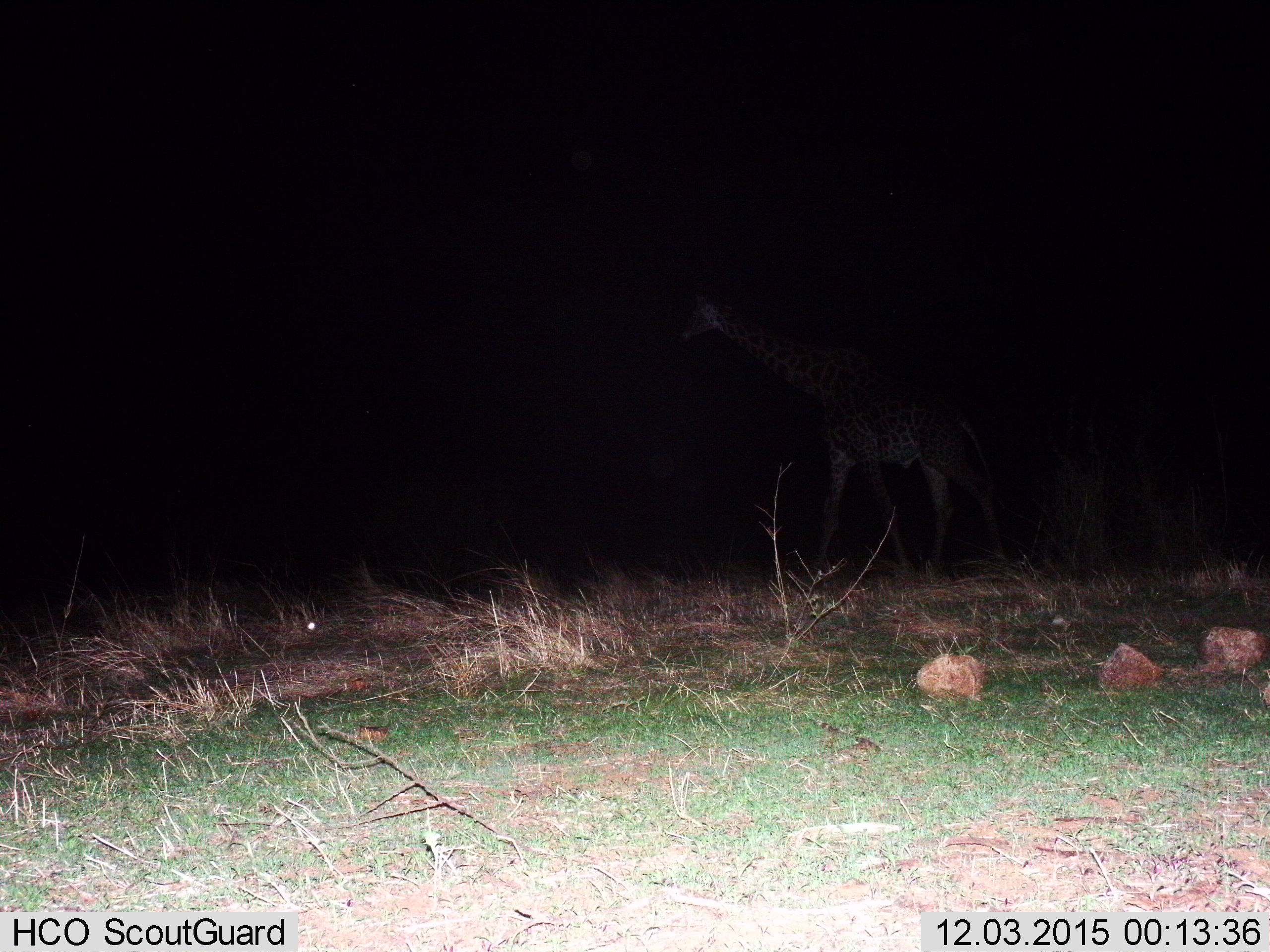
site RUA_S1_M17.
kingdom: Animalia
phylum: Chordata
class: Mammalia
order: Artiodactyla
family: Giraffidae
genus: Giraffa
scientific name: Giraffa camelopardalis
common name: giraffe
Giraffe (Giraffa camelopardalis), count 1. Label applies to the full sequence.